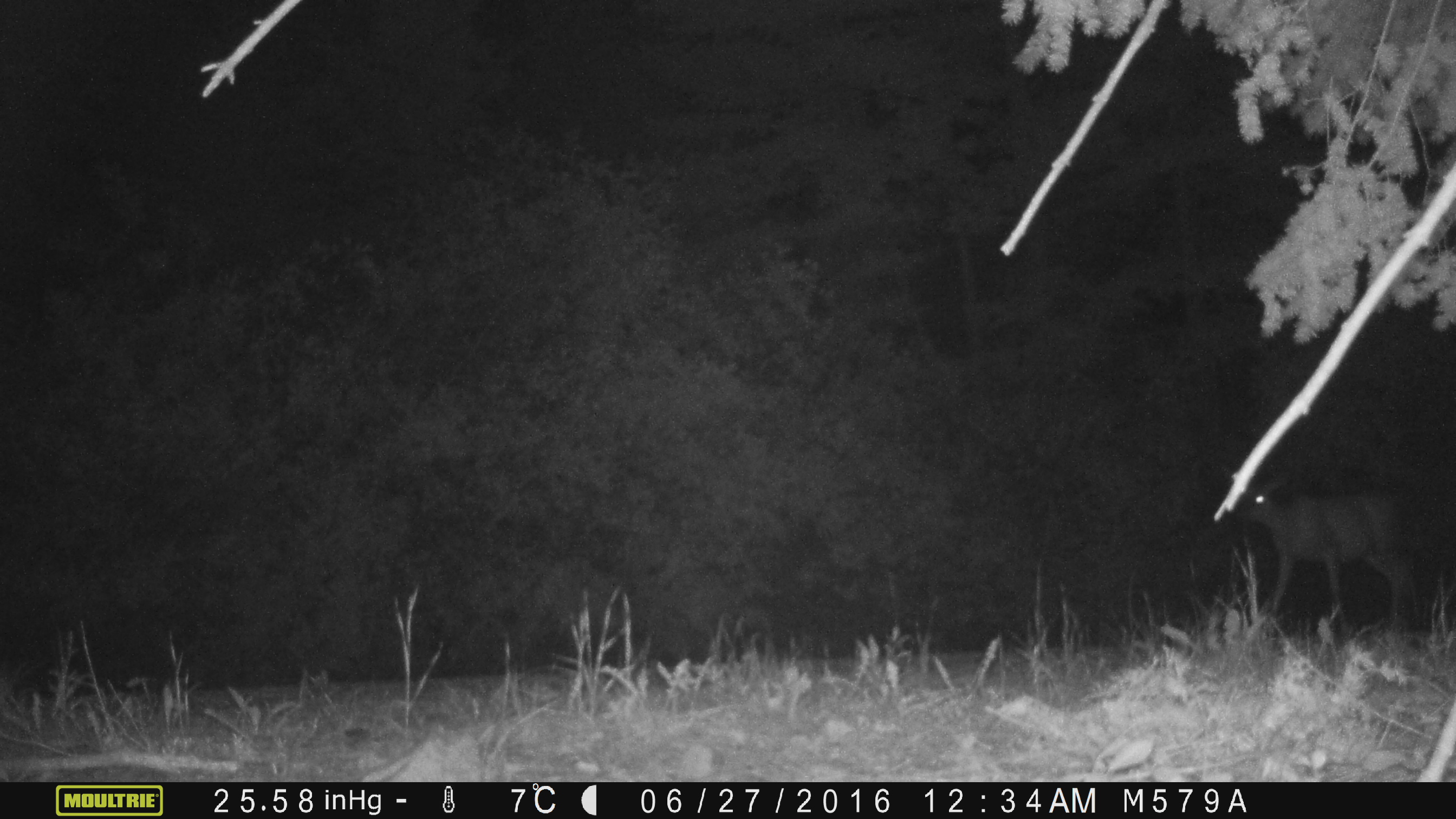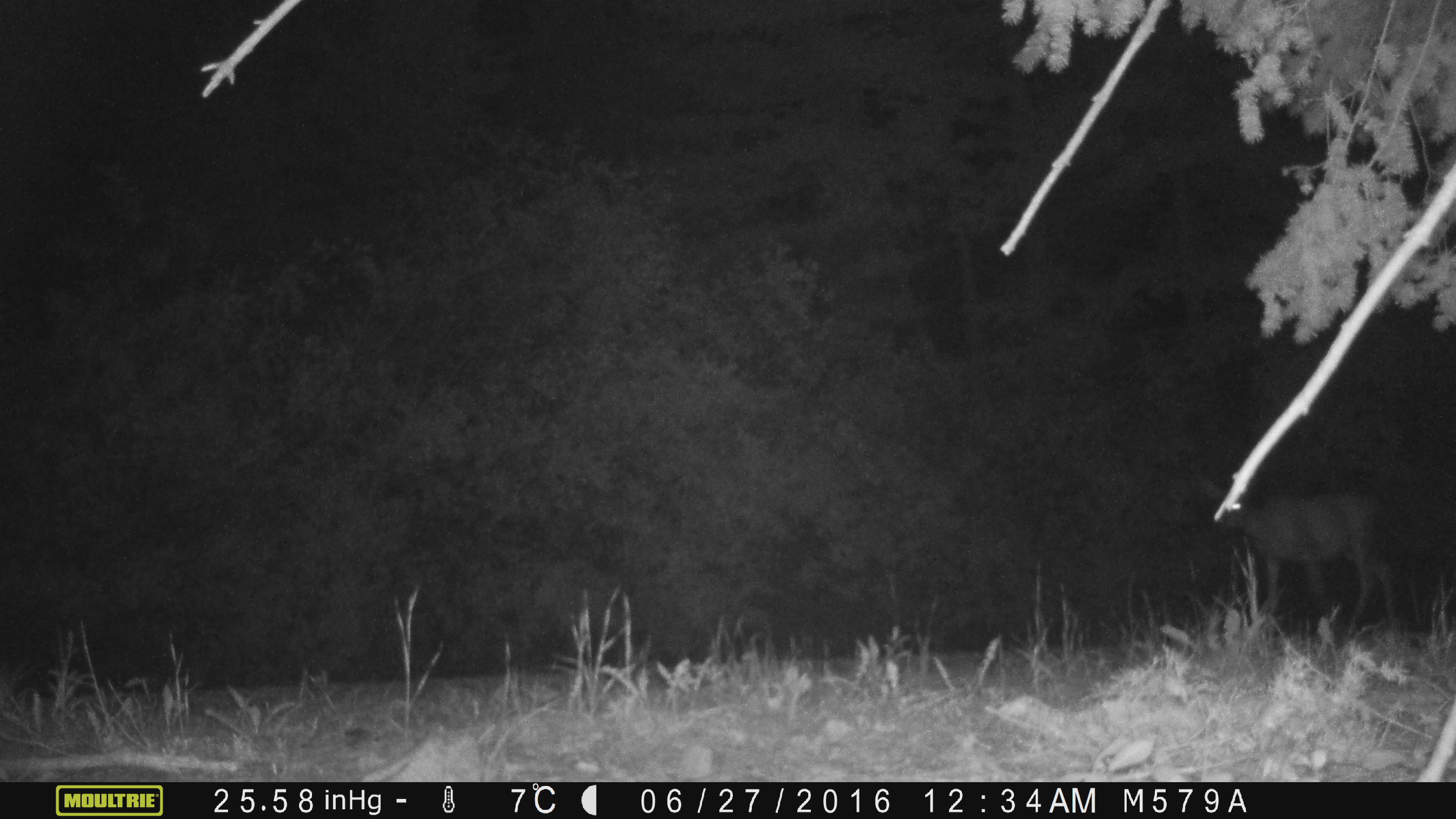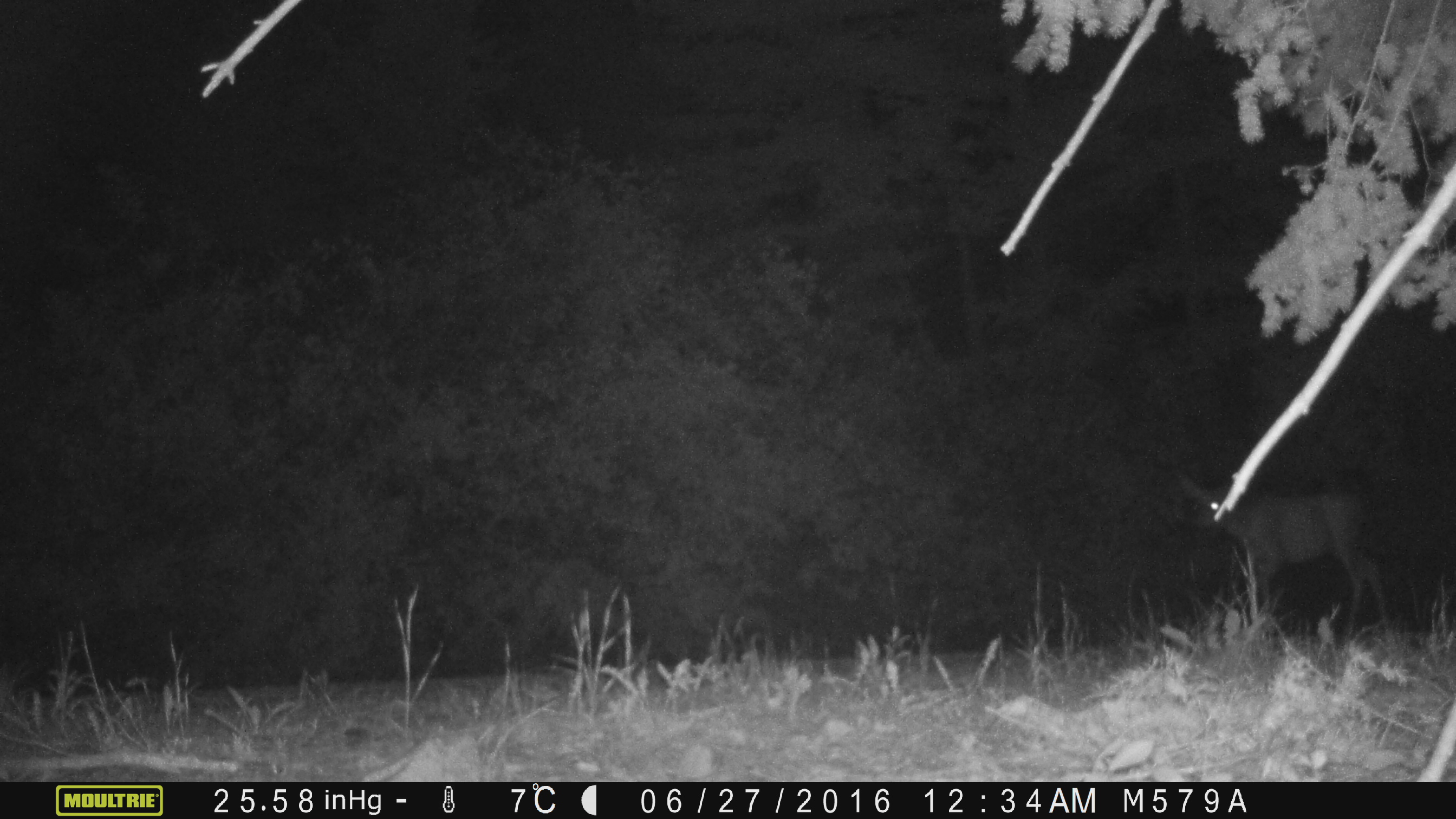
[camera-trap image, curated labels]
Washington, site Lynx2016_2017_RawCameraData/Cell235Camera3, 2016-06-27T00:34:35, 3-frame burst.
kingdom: Animalia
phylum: Chordata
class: Mammalia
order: Artiodactyla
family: Cervidae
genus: Odocoileus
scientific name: Odocoileus hemionus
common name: mule deer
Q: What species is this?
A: Odocoileus hemionus (mule deer).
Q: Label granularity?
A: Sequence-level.